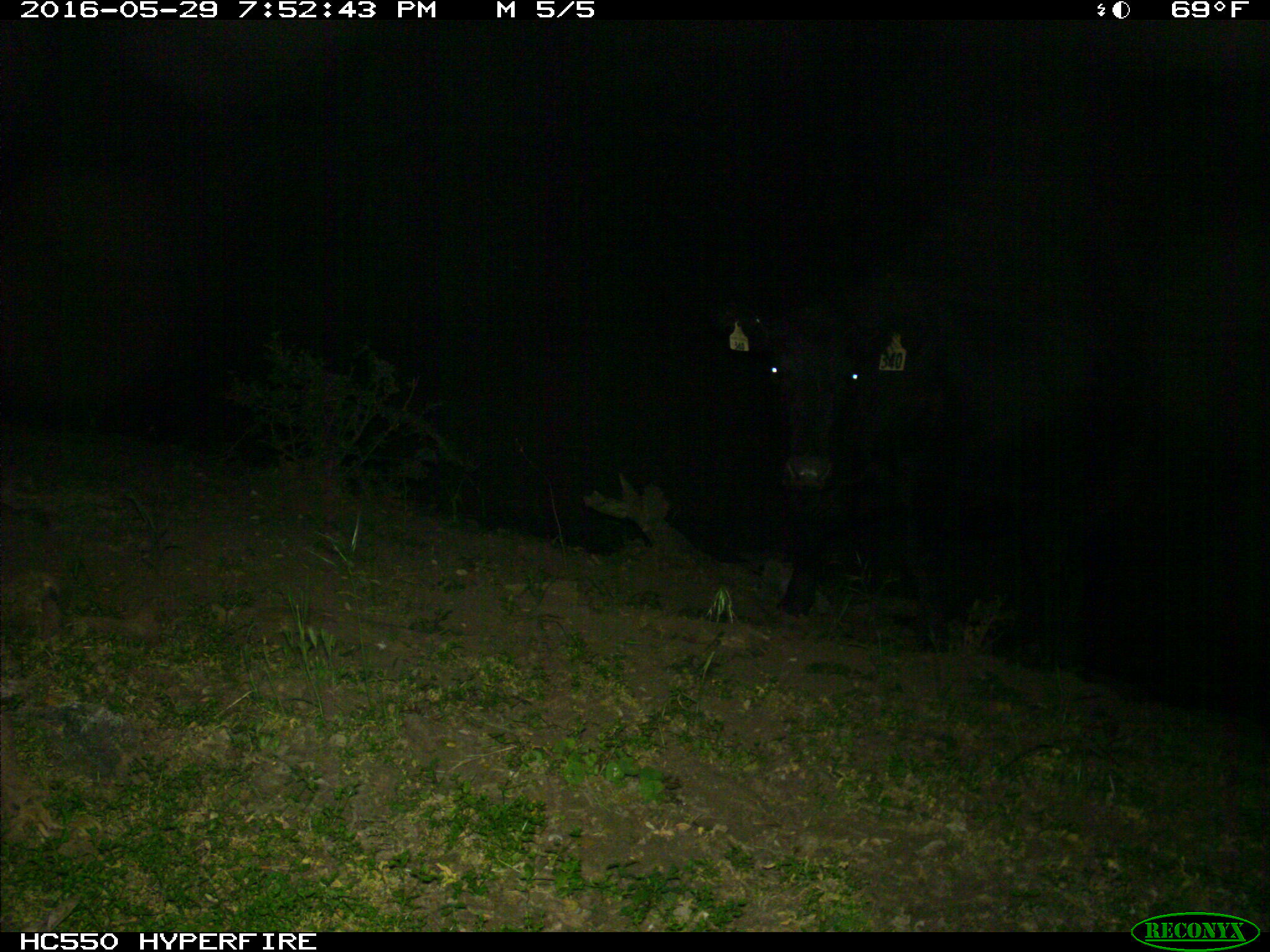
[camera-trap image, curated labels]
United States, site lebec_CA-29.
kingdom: Animalia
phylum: Chordata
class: Mammalia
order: Artiodactyla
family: Bovidae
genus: Bos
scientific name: Bos taurus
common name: domestic cow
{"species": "Bos taurus (domestic cow)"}